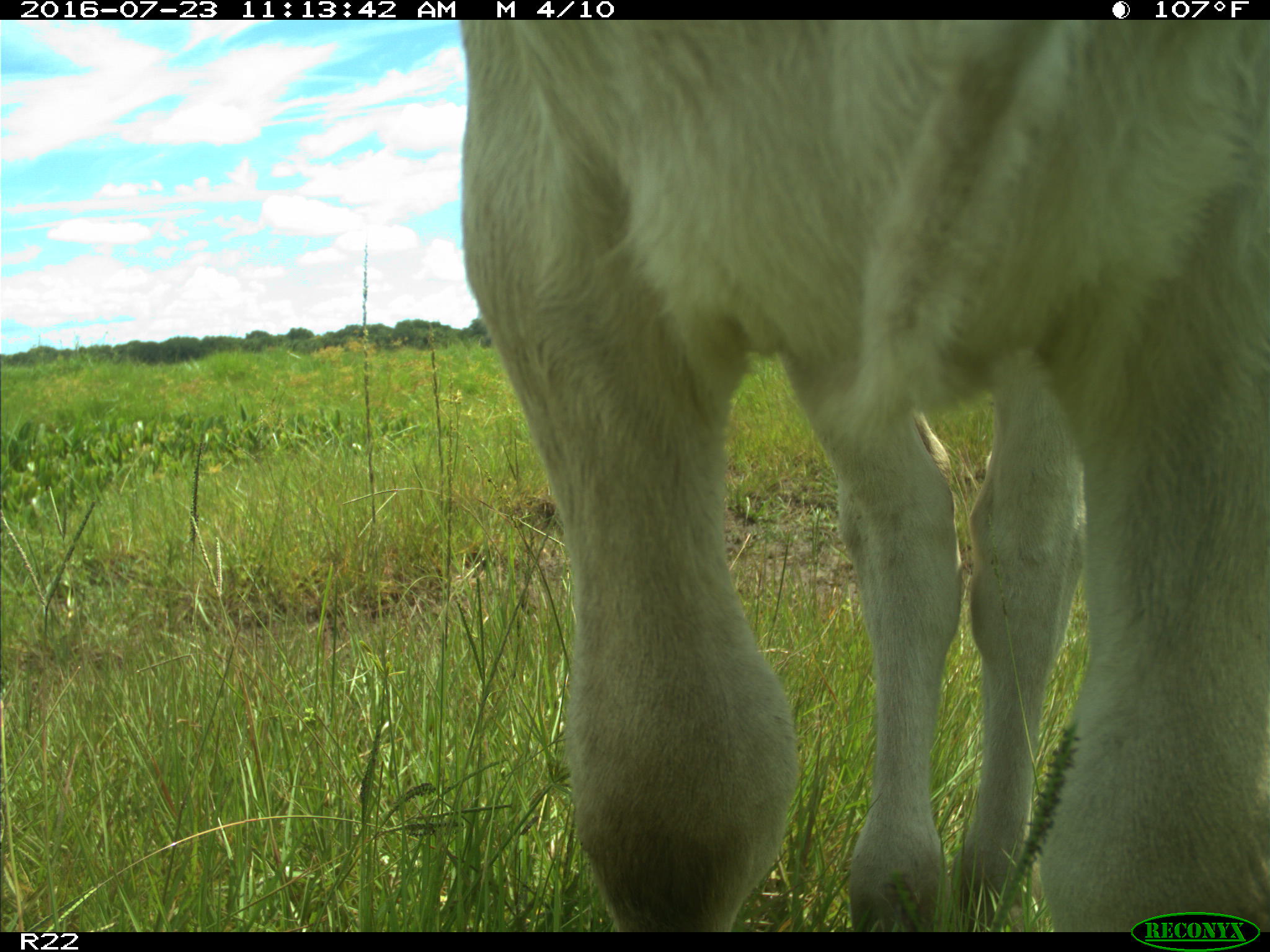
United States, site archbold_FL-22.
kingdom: Animalia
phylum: Chordata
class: Mammalia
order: Artiodactyla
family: Bovidae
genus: Bos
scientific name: Bos taurus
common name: domestic cow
Bos taurus (domestic cow).